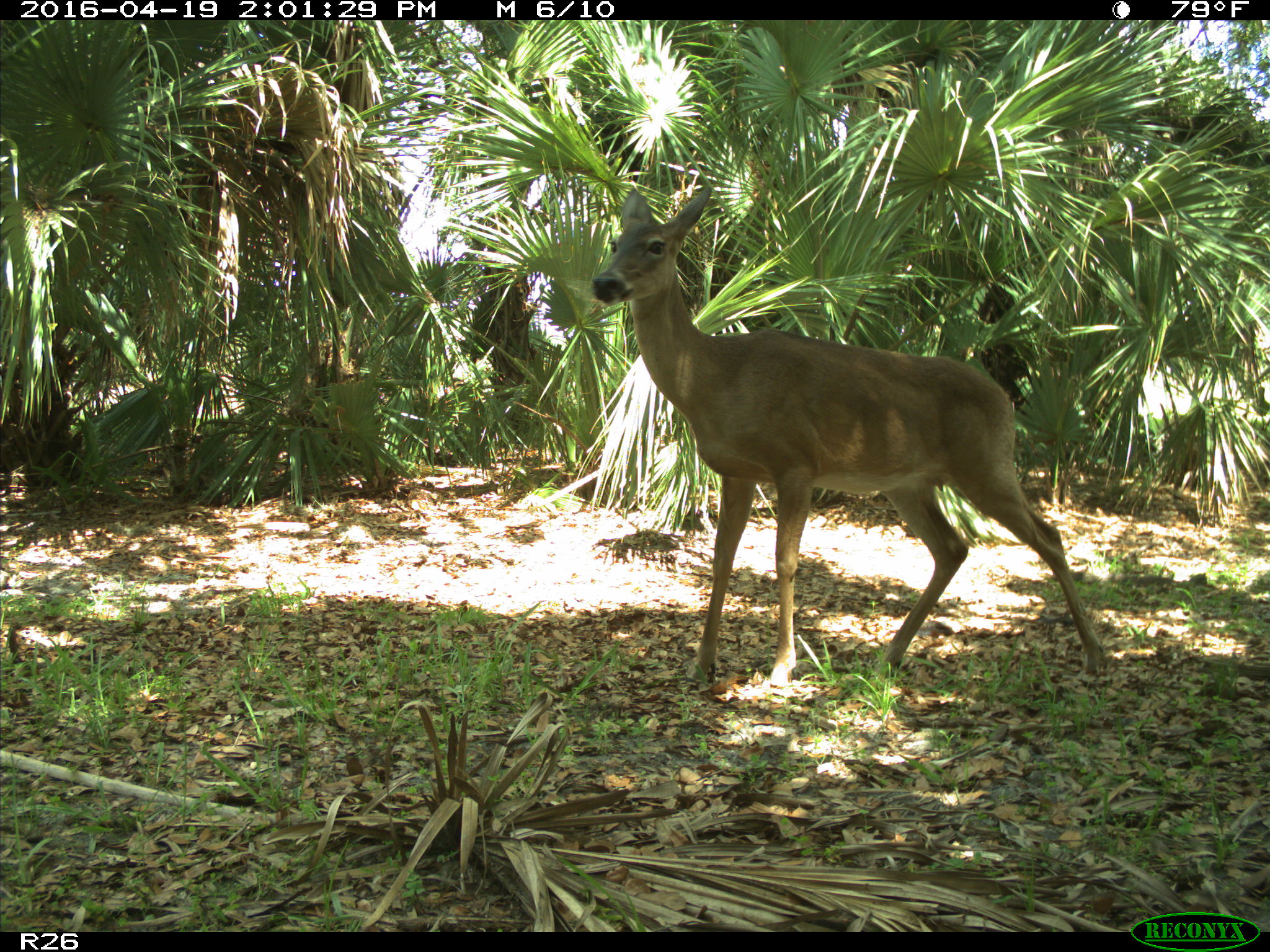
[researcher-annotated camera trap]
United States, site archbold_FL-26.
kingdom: Animalia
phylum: Chordata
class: Mammalia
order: Artiodactyla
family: Cervidae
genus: Odocoileus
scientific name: Odocoileus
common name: deer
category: unidentified deer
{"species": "unidentified deer (deer) (Odocoileus)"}